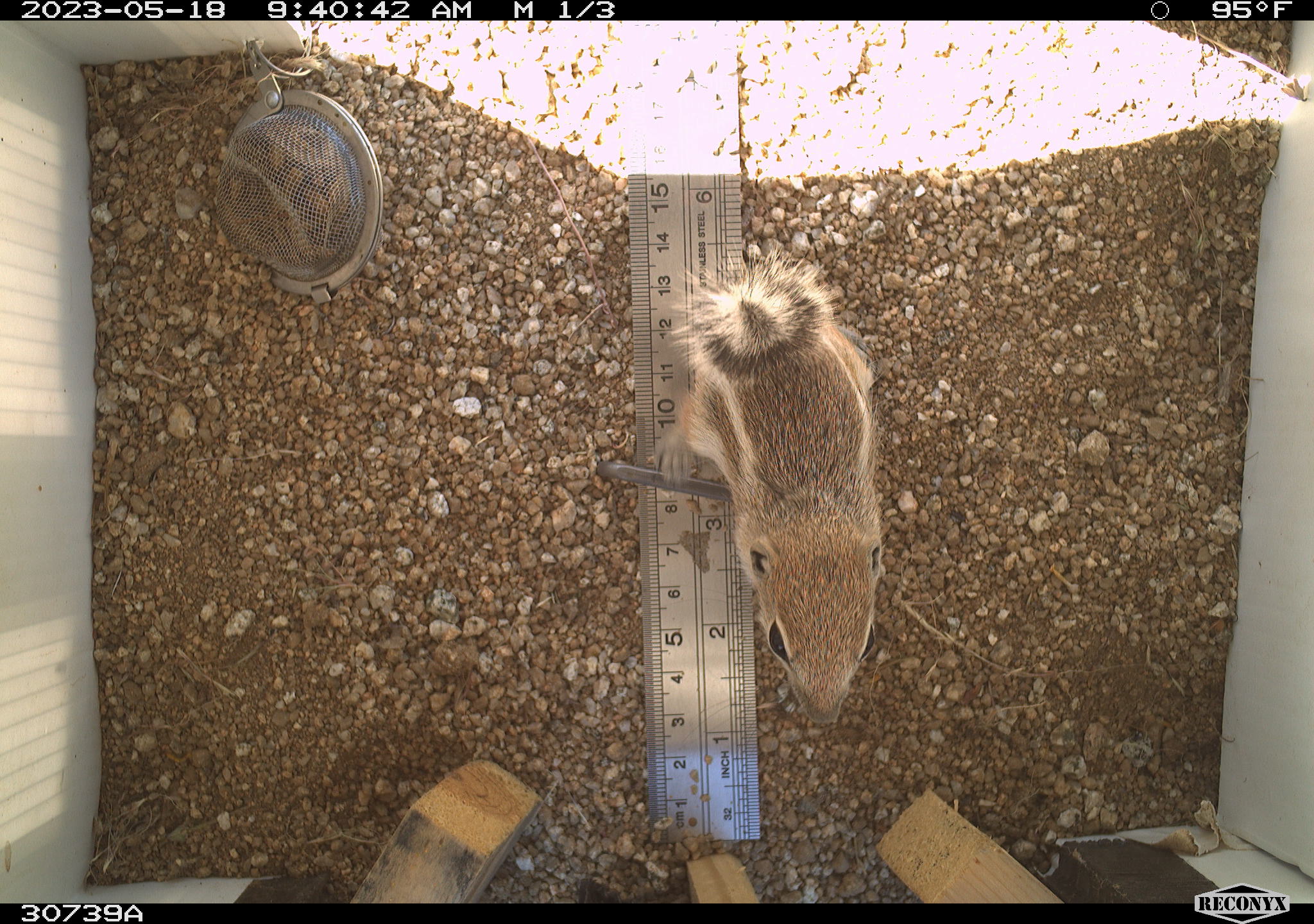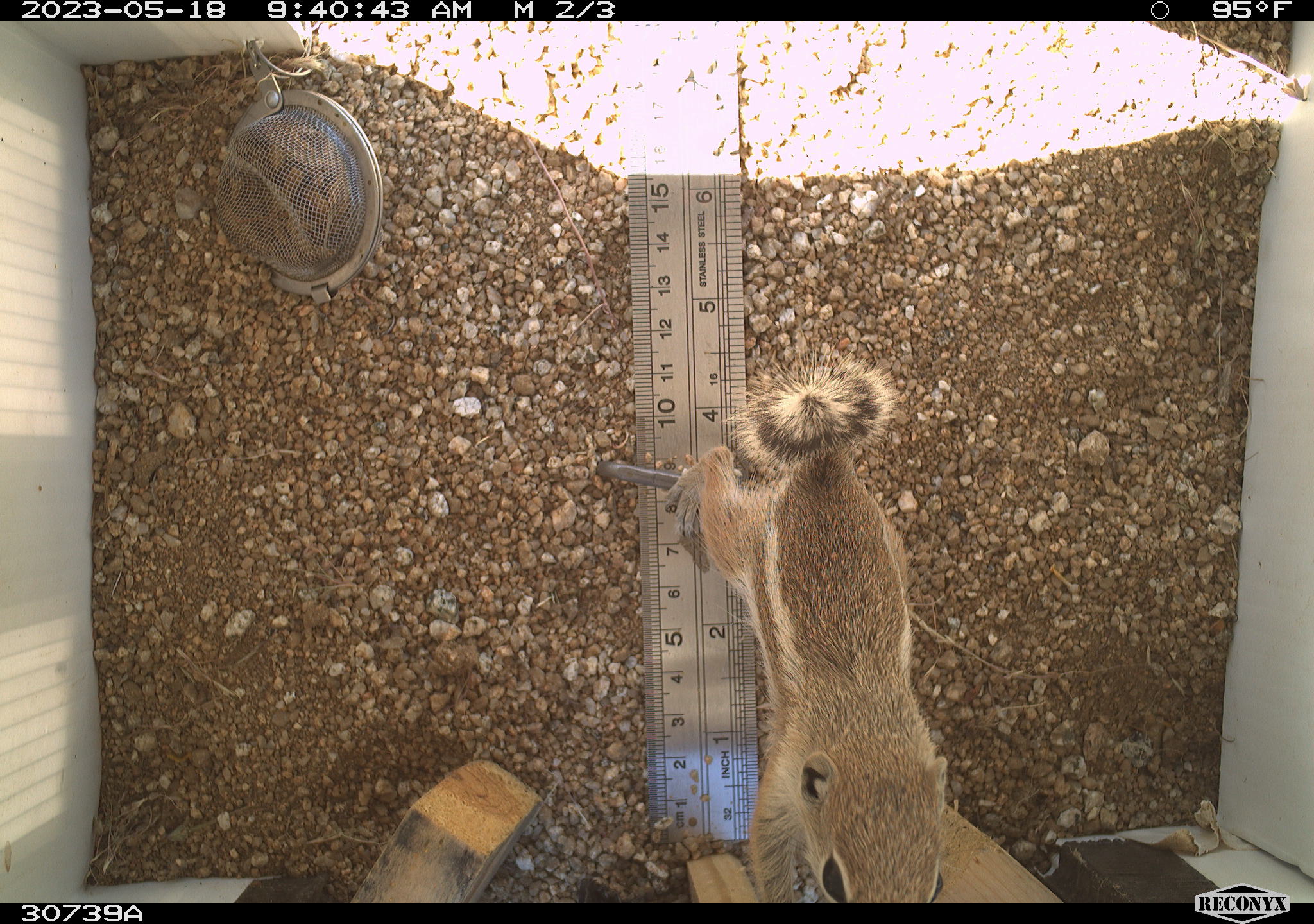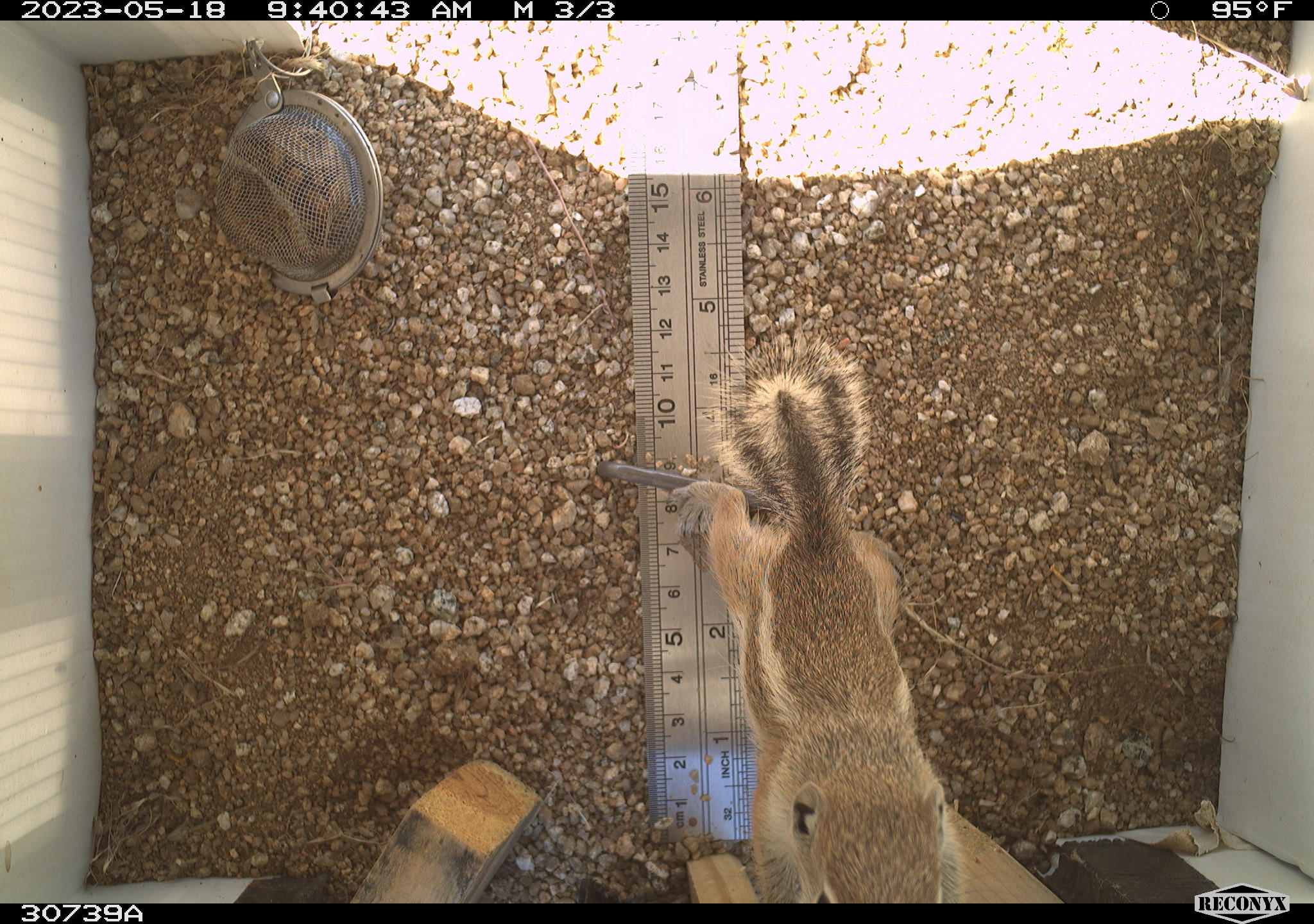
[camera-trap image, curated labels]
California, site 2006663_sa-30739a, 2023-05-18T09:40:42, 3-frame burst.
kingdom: Animalia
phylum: Chordata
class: Mammalia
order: Rodentia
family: Sciuridae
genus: Ammospermophilus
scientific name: Ammospermophilus leucurus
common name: white-tailed antelope squirrel